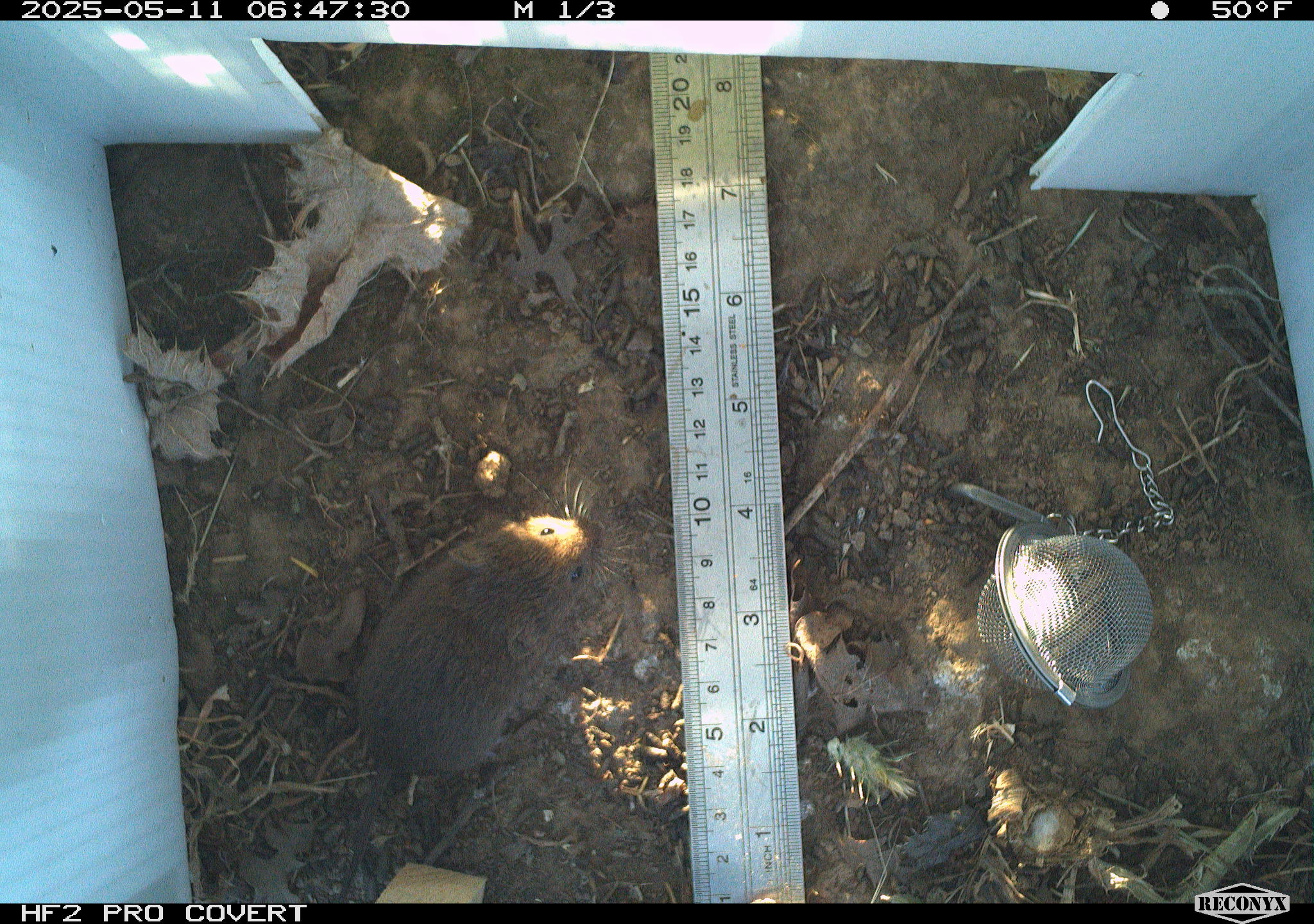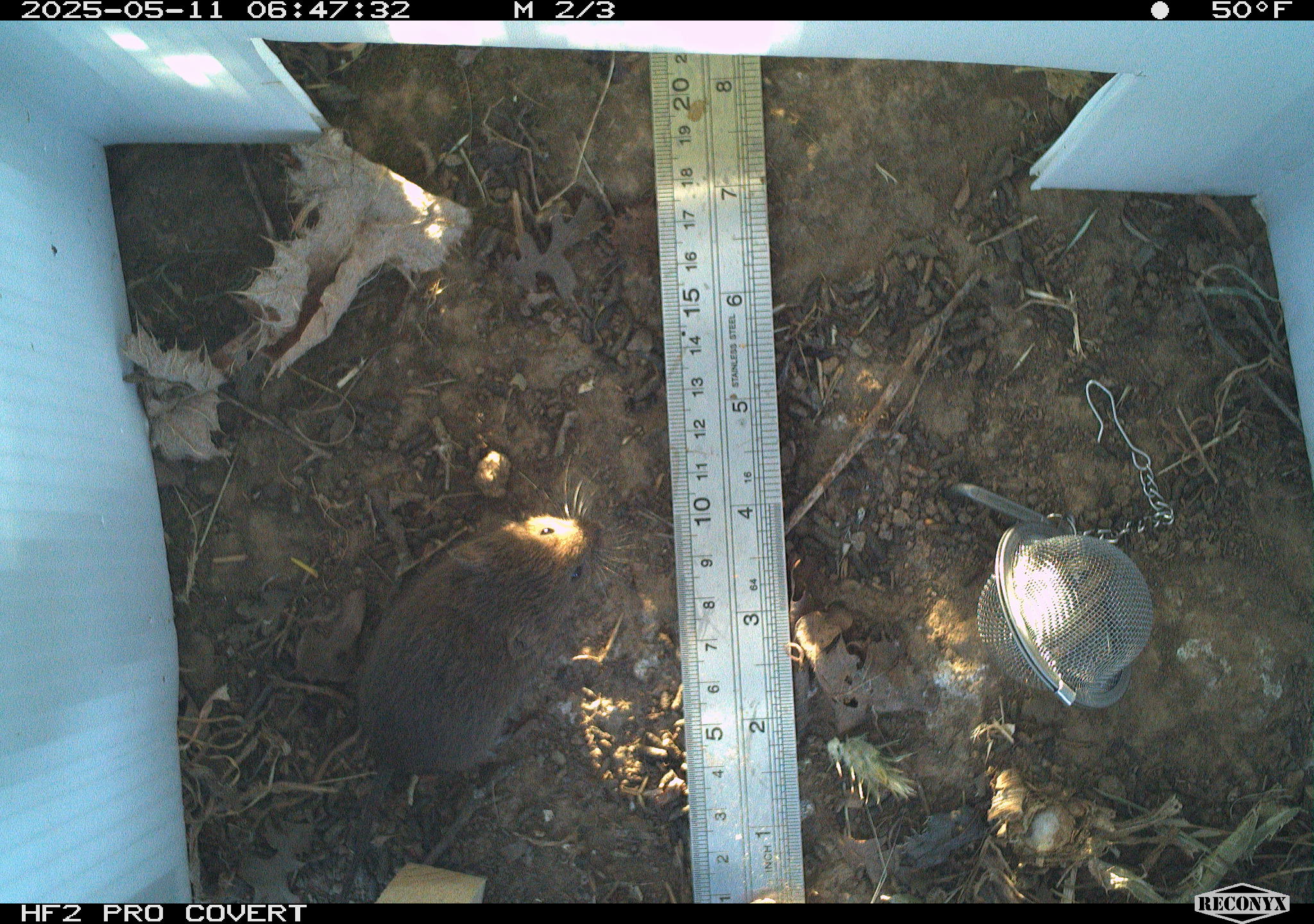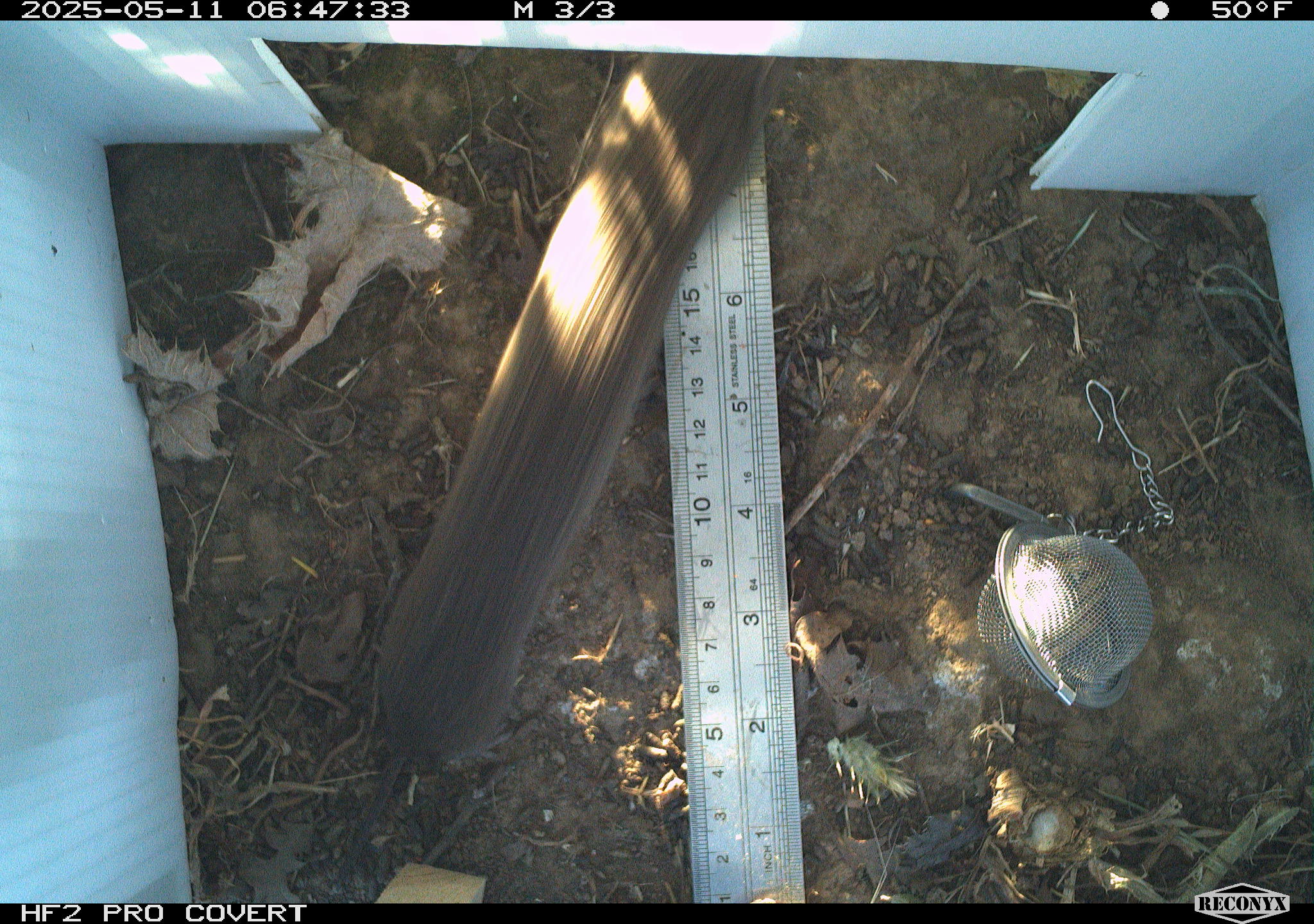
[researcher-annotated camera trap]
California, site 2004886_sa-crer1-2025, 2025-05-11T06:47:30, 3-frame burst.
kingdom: Animalia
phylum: Chordata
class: Mammalia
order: Rodentia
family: Cricetidae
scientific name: Arvicolinae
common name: voles, lemmings, and muskrats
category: arvicolinae subfamily